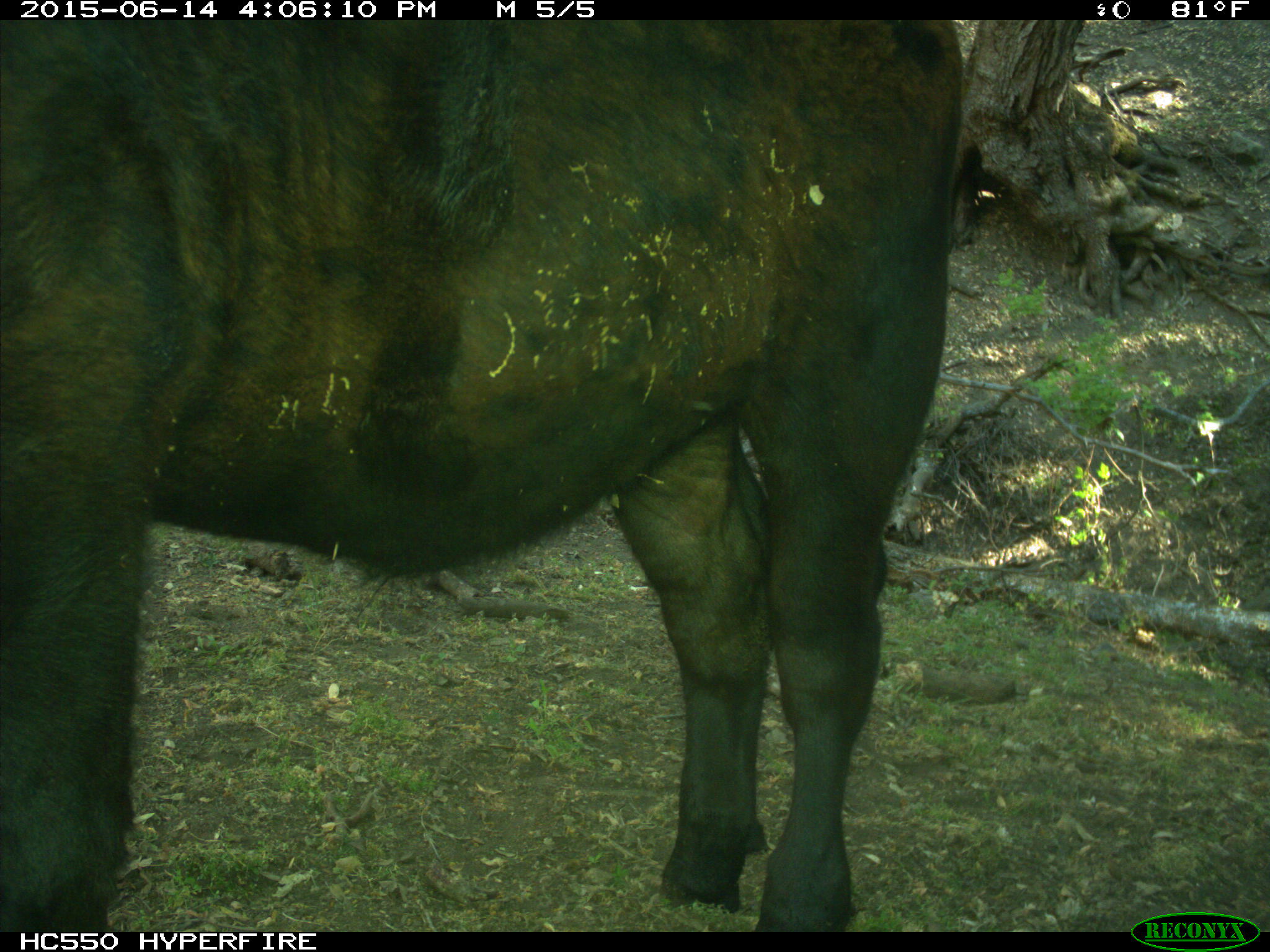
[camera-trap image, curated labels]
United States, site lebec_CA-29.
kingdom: Animalia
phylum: Chordata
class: Mammalia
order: Artiodactyla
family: Bovidae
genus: Bos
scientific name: Bos taurus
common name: domestic cow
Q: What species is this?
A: Bos taurus (domestic cow).